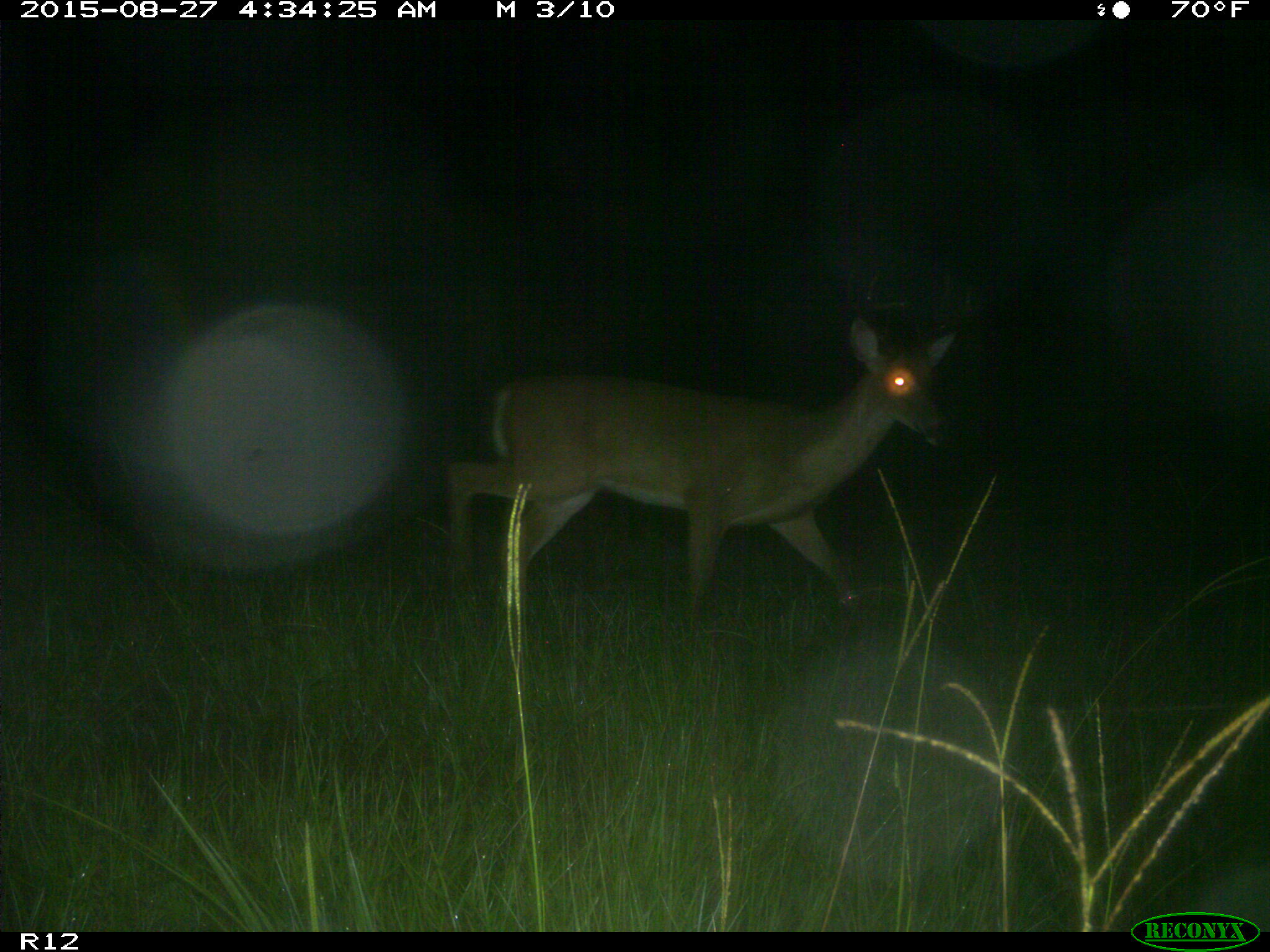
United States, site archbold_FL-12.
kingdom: Animalia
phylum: Chordata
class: Mammalia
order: Artiodactyla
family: Cervidae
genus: Odocoileus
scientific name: Odocoileus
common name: deer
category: unidentified deer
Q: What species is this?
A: Unidentified deer (deer) (Odocoileus).